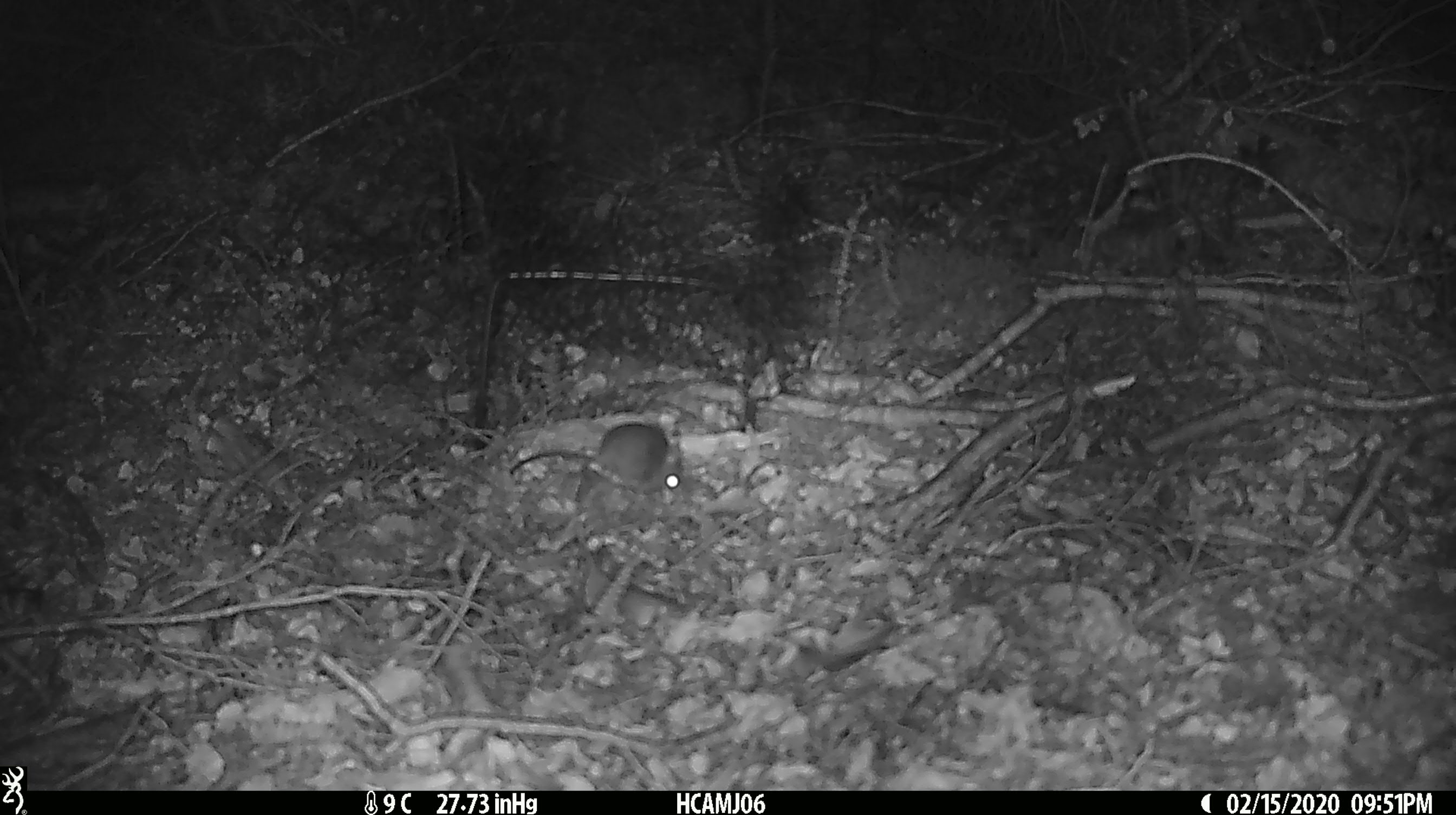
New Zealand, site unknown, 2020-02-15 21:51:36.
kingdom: Animalia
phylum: Chordata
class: Mammalia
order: Rodentia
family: Muridae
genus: Mus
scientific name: Mus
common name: mouse